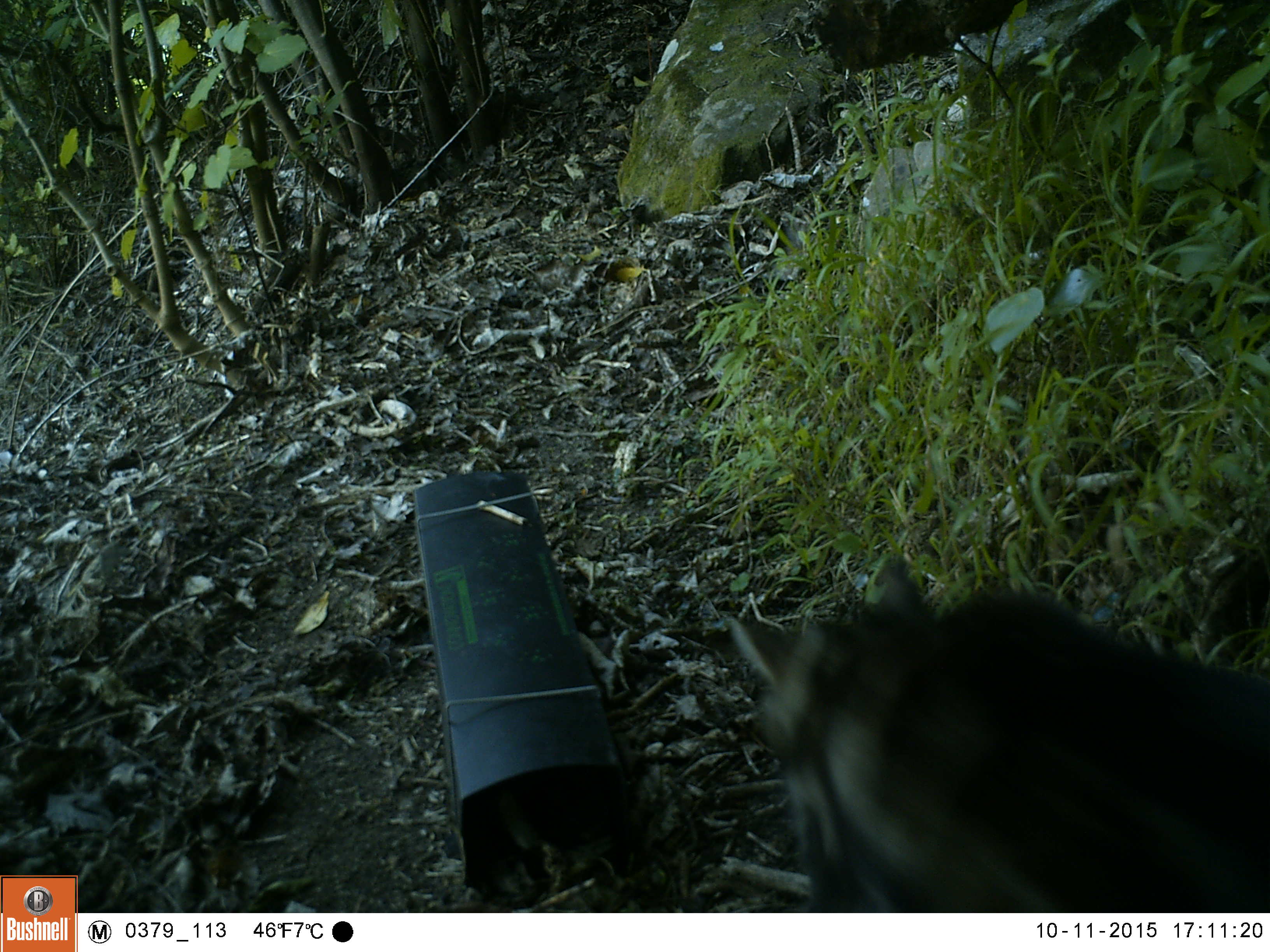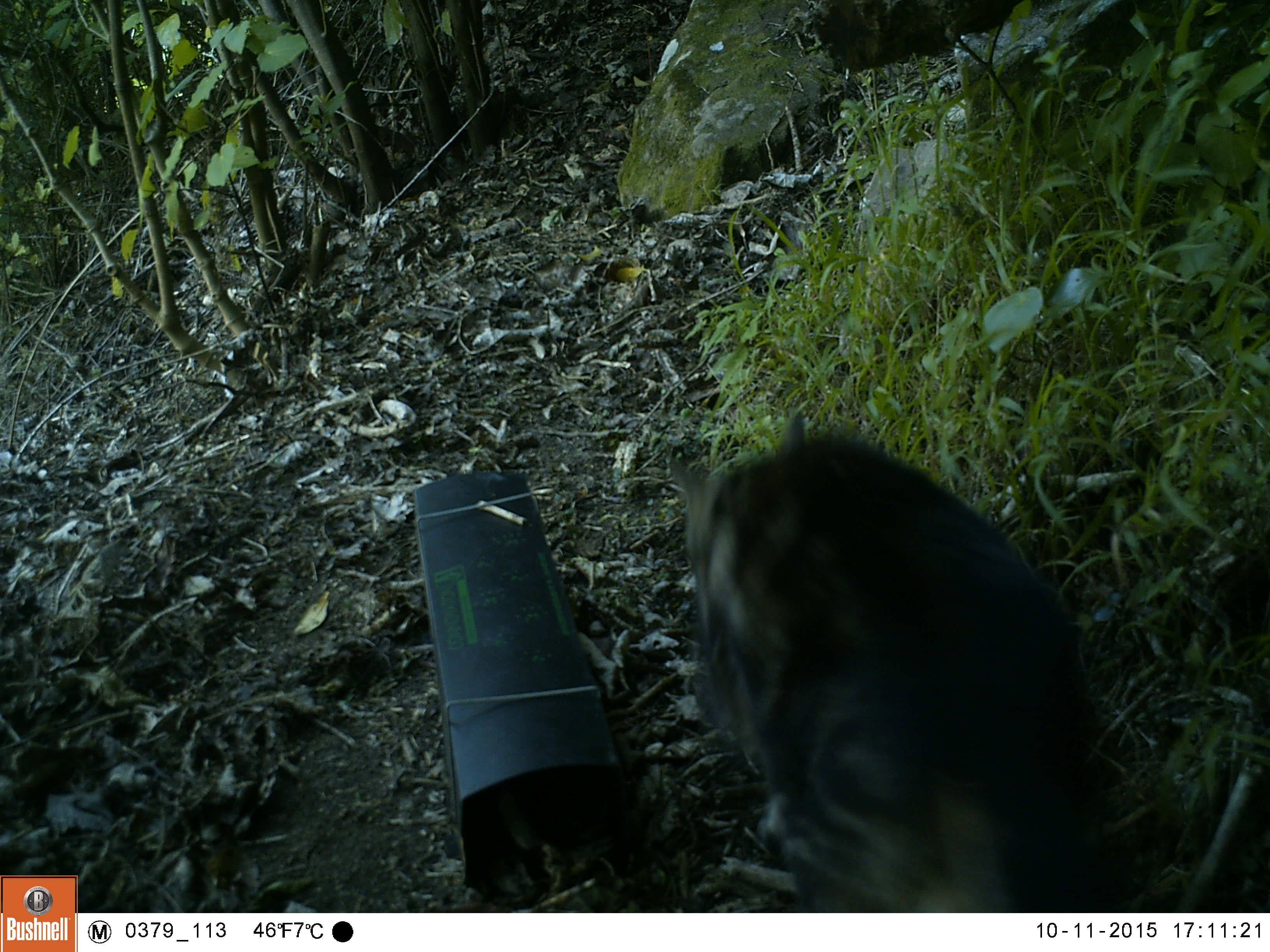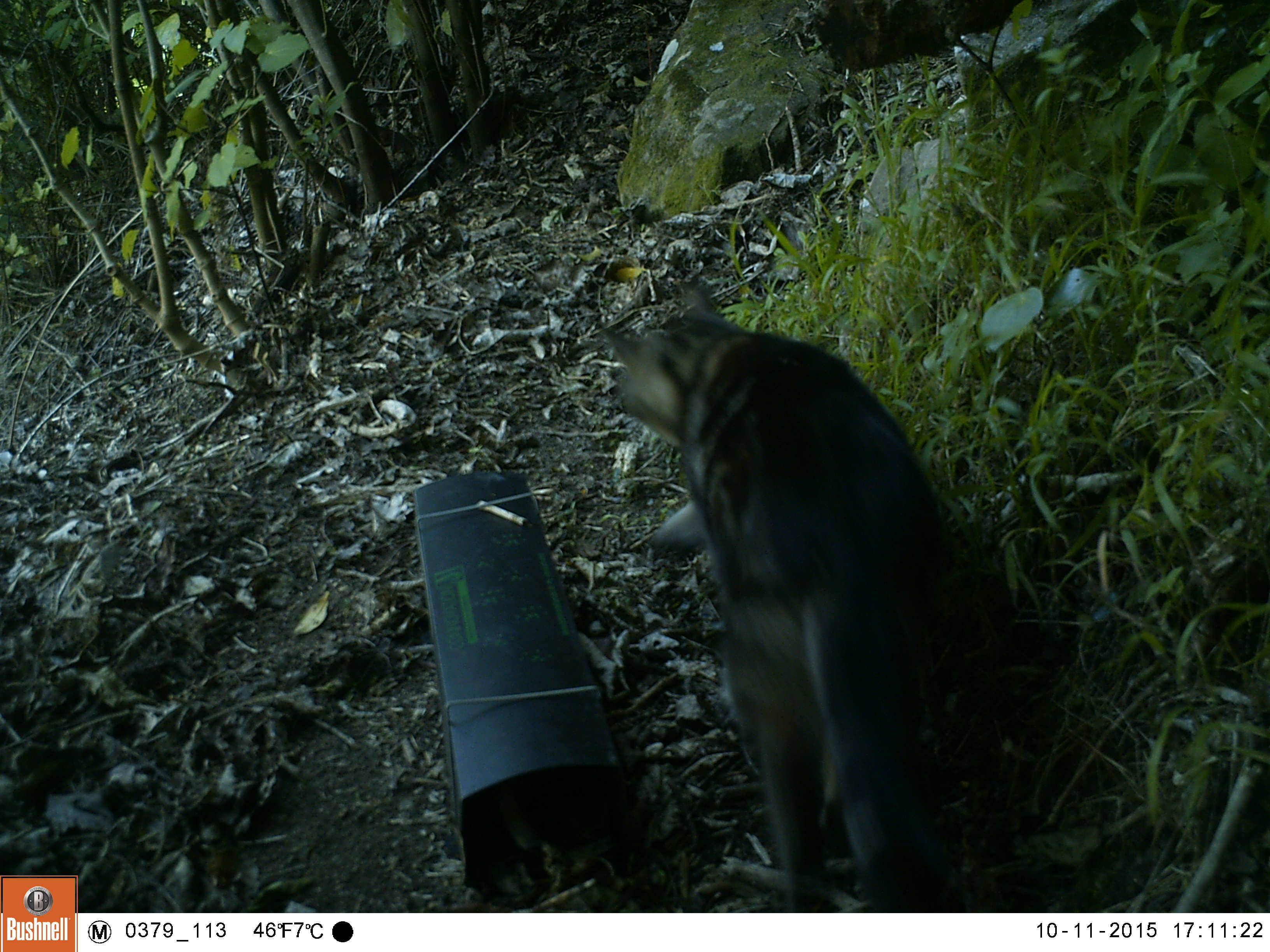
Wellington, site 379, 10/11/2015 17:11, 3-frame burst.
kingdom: Animalia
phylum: Chordata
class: Mammalia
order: Carnivora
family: Felidae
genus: Felis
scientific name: Felis catus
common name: cat